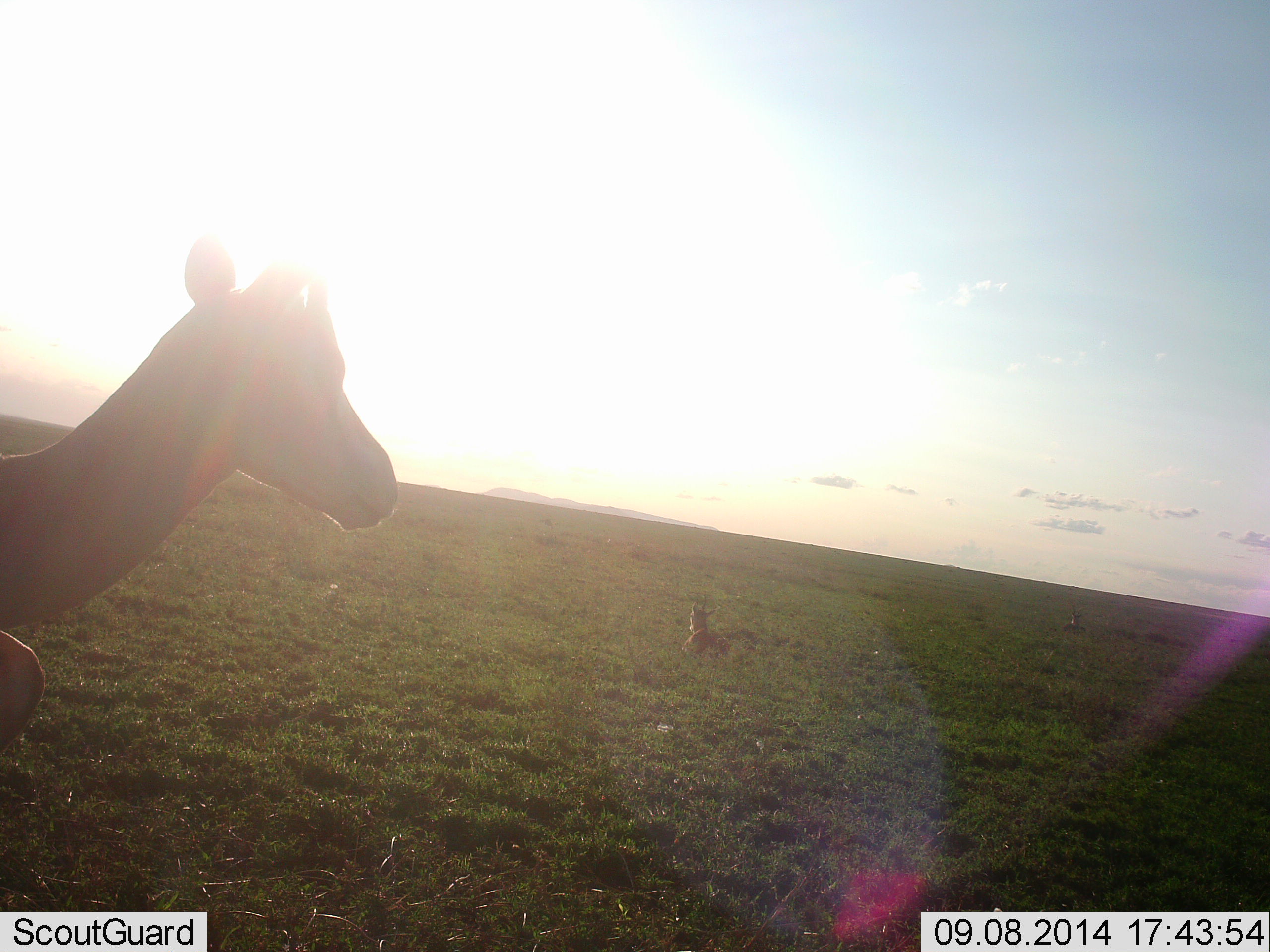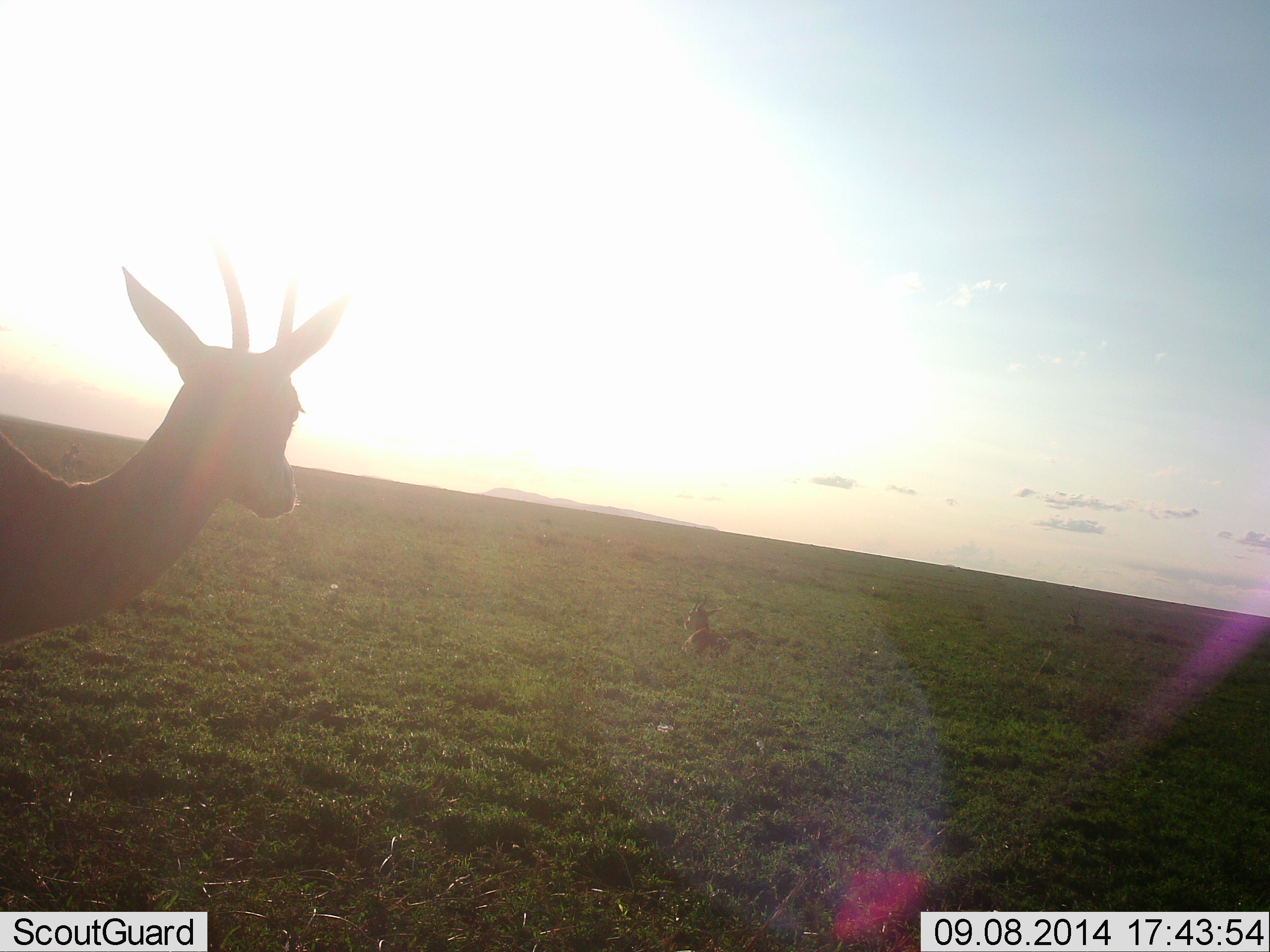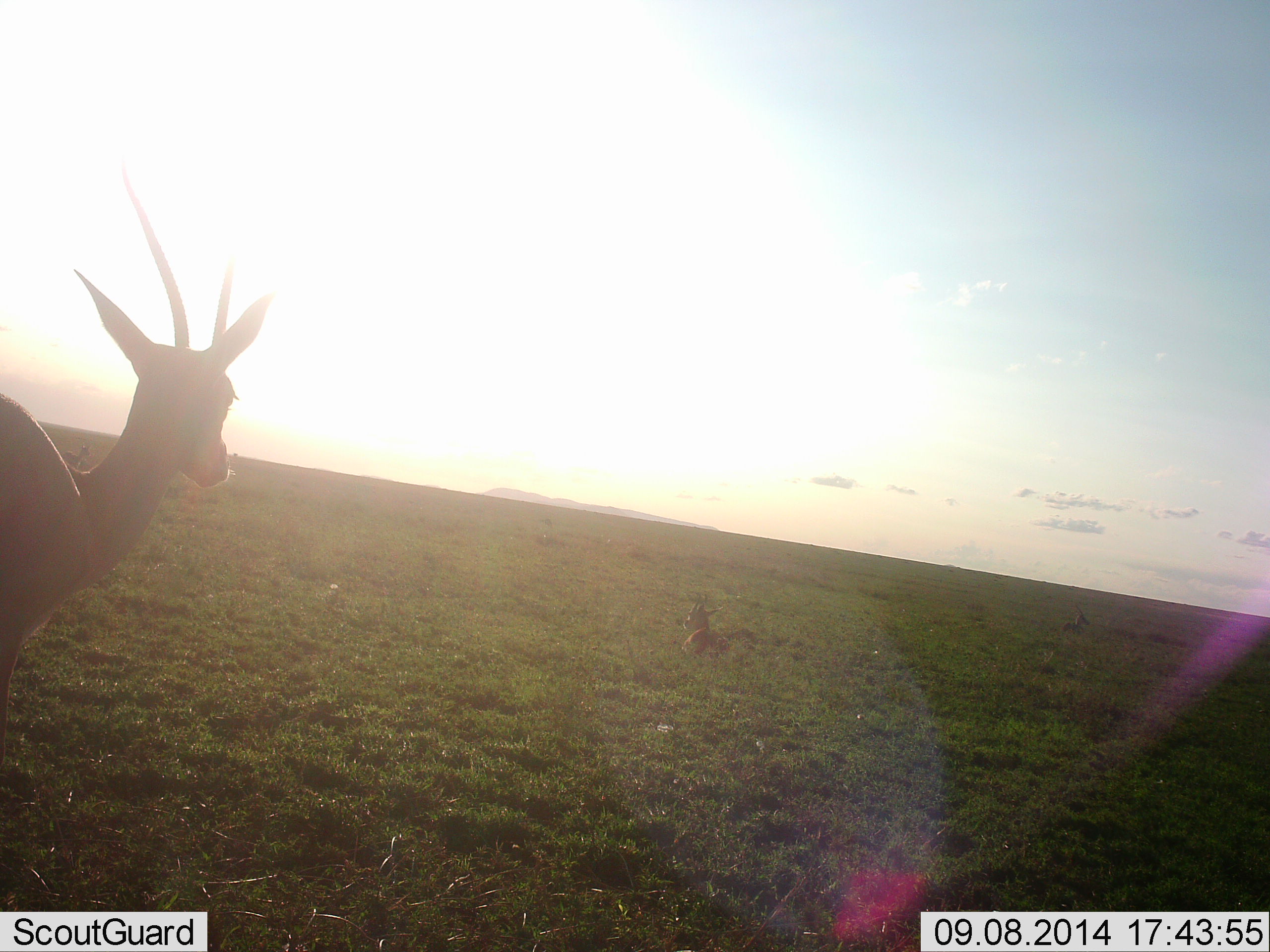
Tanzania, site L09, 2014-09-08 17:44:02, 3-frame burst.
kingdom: Animalia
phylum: Chordata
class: Mammalia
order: Artiodactyla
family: Bovidae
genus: Eudorcas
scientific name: Eudorcas thomsonii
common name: thomson's gazelle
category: gazellethomsons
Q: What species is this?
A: Gazellethomsons (thomson's gazelle) (Eudorcas thomsonii).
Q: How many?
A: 2.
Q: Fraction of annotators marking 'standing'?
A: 80%.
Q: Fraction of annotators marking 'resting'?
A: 60%.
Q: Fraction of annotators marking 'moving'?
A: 10%.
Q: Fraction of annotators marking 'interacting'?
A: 10%.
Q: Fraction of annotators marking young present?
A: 0%.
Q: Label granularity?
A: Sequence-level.